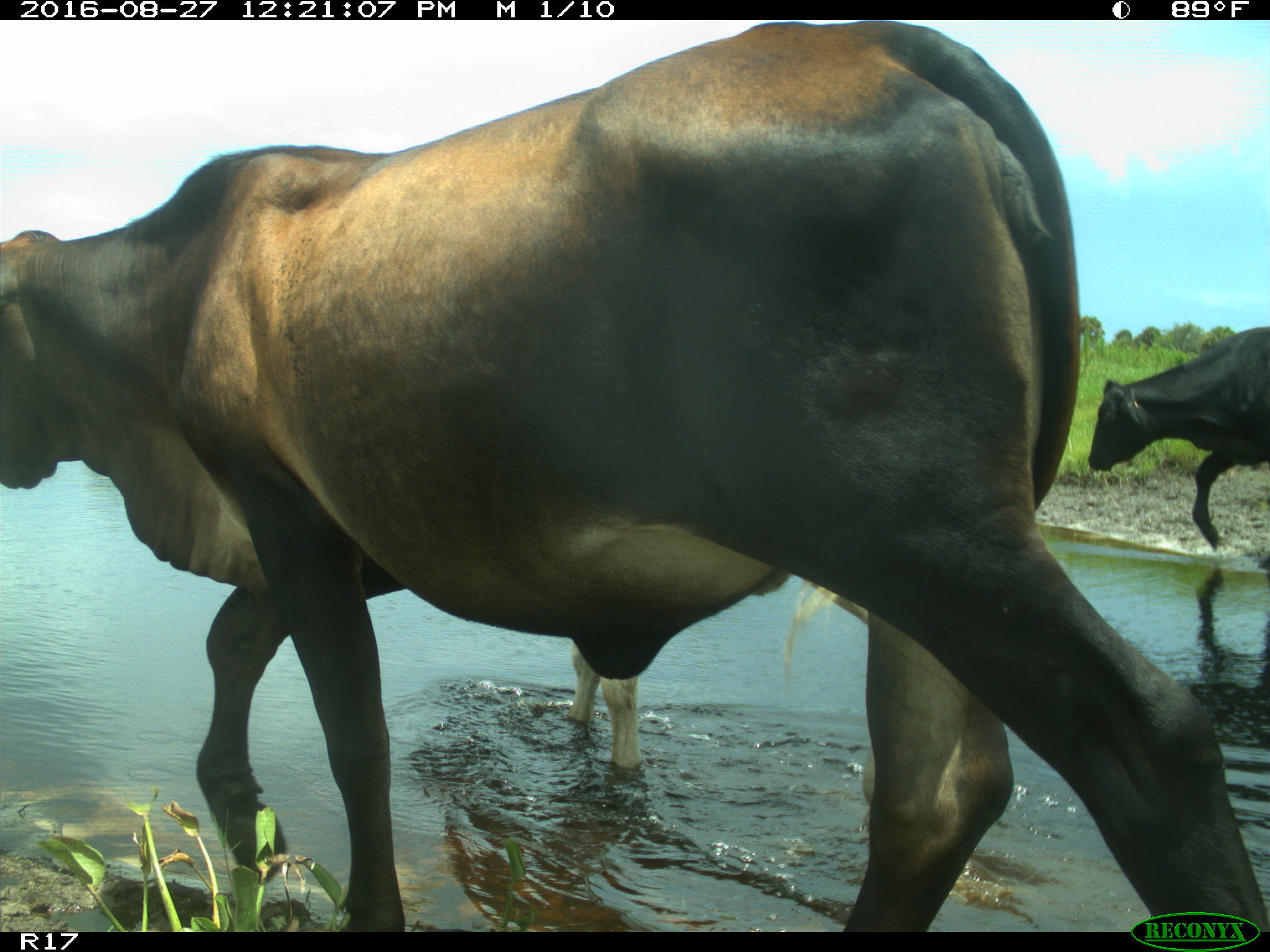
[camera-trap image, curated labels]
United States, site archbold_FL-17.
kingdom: Animalia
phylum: Chordata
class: Mammalia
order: Artiodactyla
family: Bovidae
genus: Bos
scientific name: Bos taurus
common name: domestic cow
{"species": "Bos taurus (domestic cow)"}